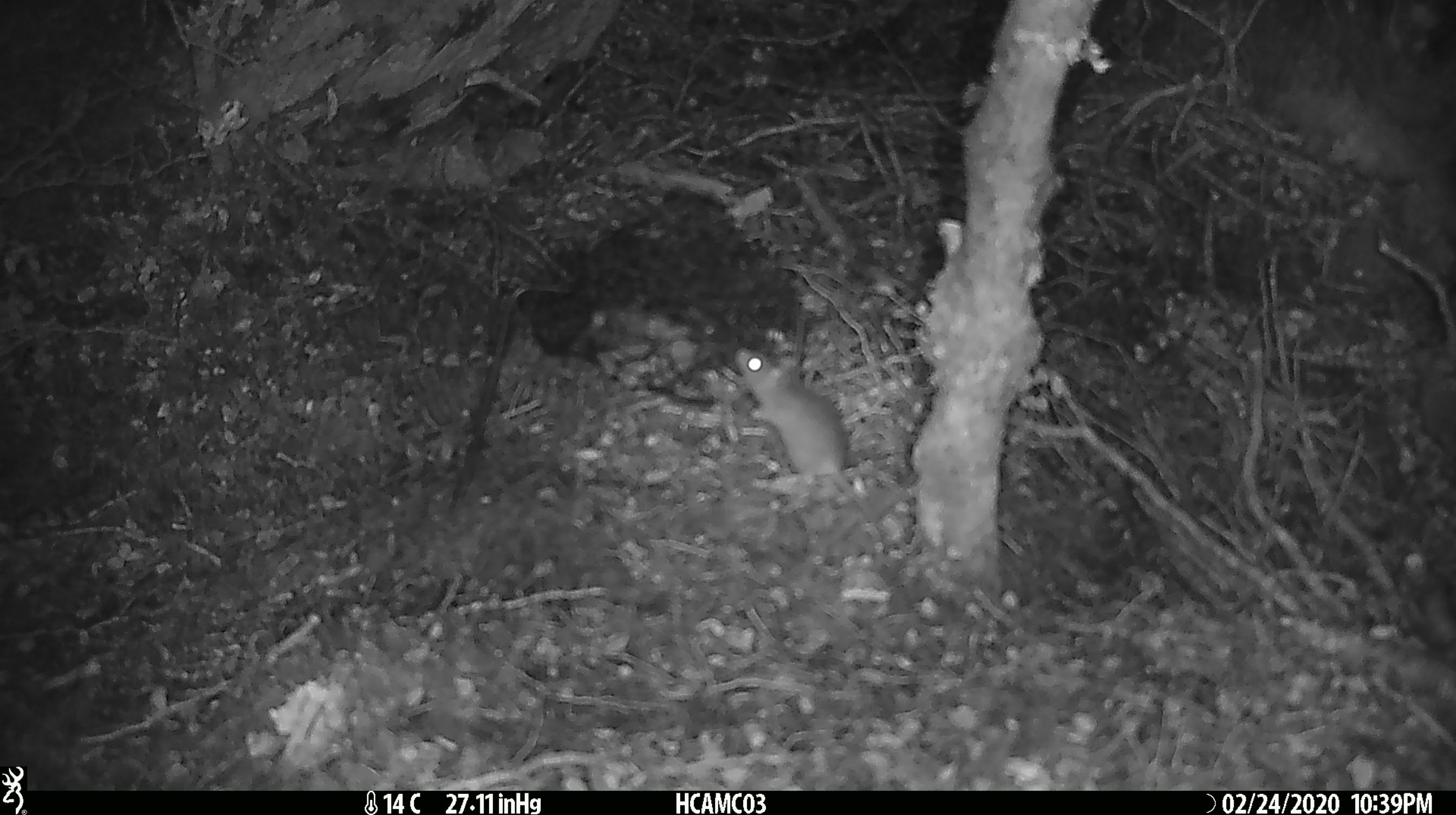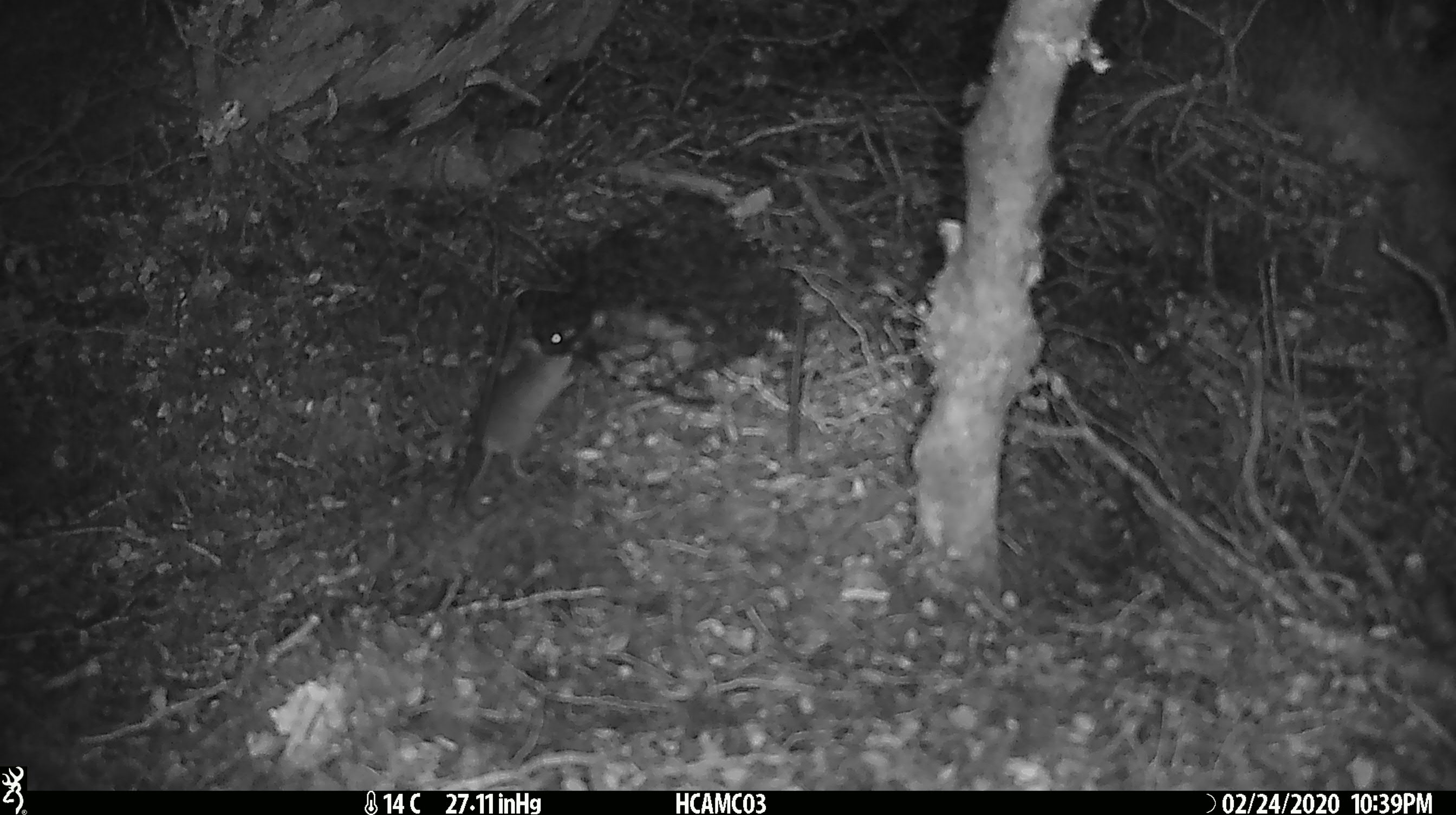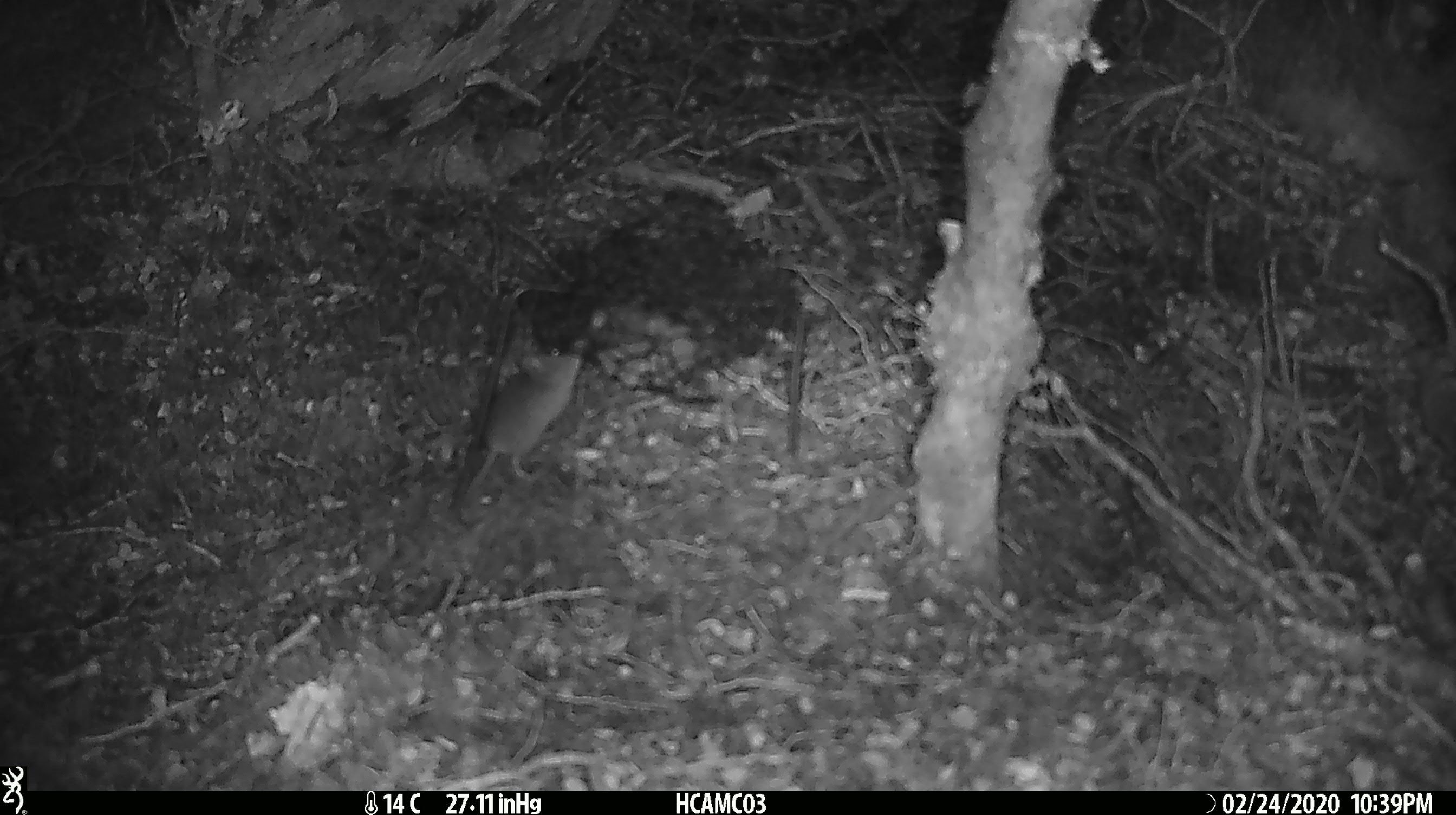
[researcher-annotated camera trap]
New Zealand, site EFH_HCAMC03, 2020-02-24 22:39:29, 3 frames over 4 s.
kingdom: Animalia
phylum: Chordata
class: Mammalia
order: Rodentia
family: Muridae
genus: Mus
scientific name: Mus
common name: mouse